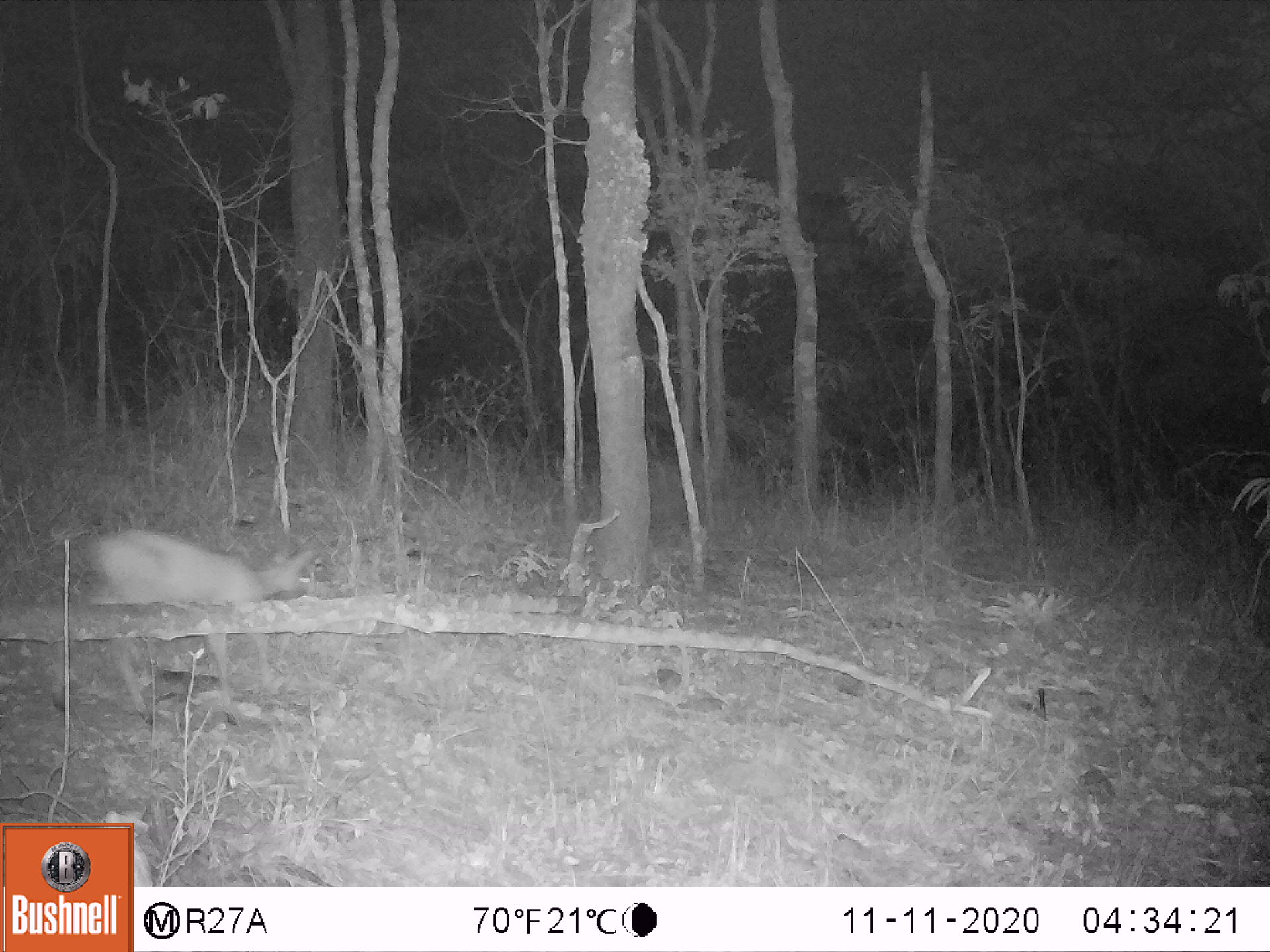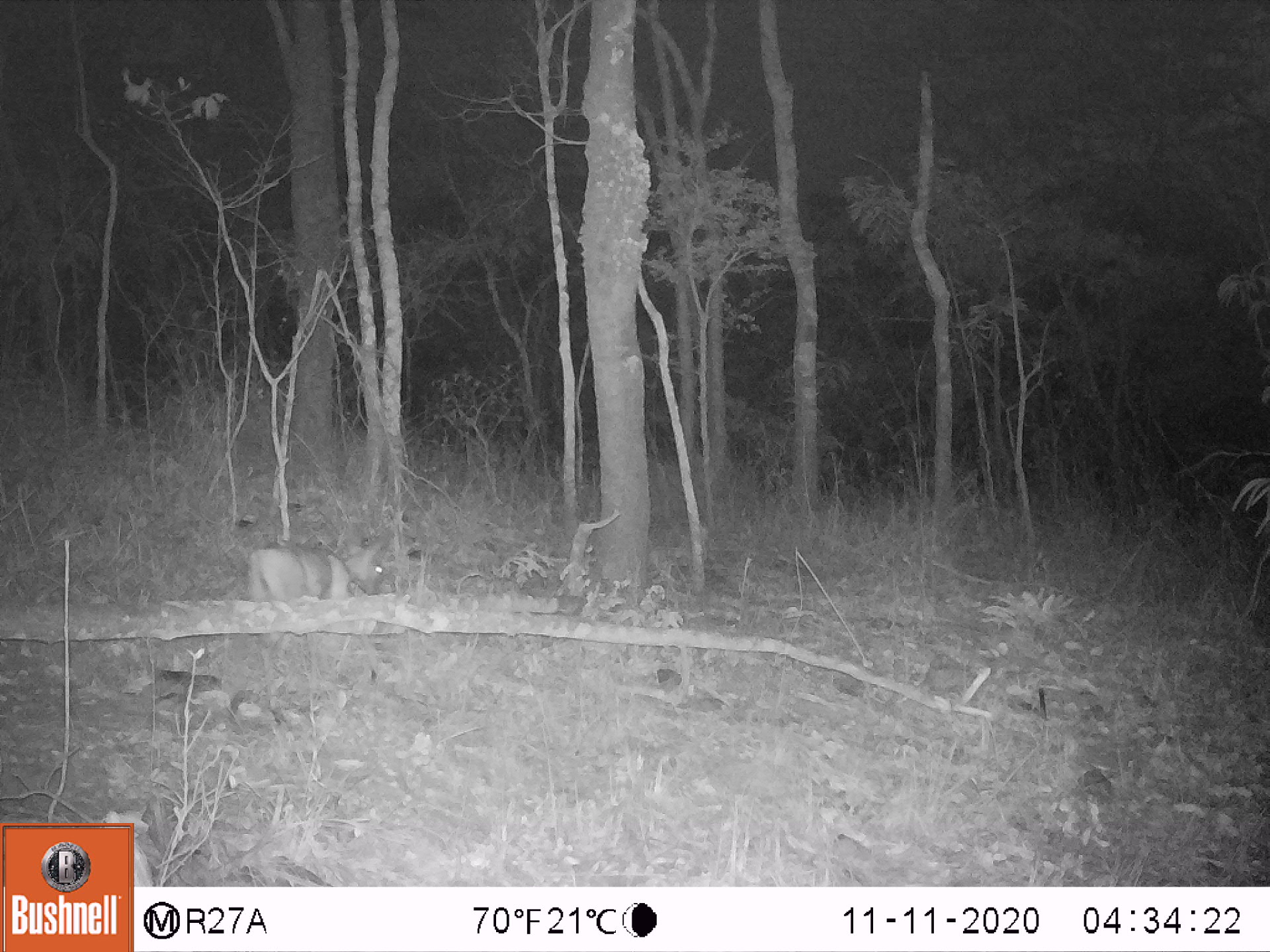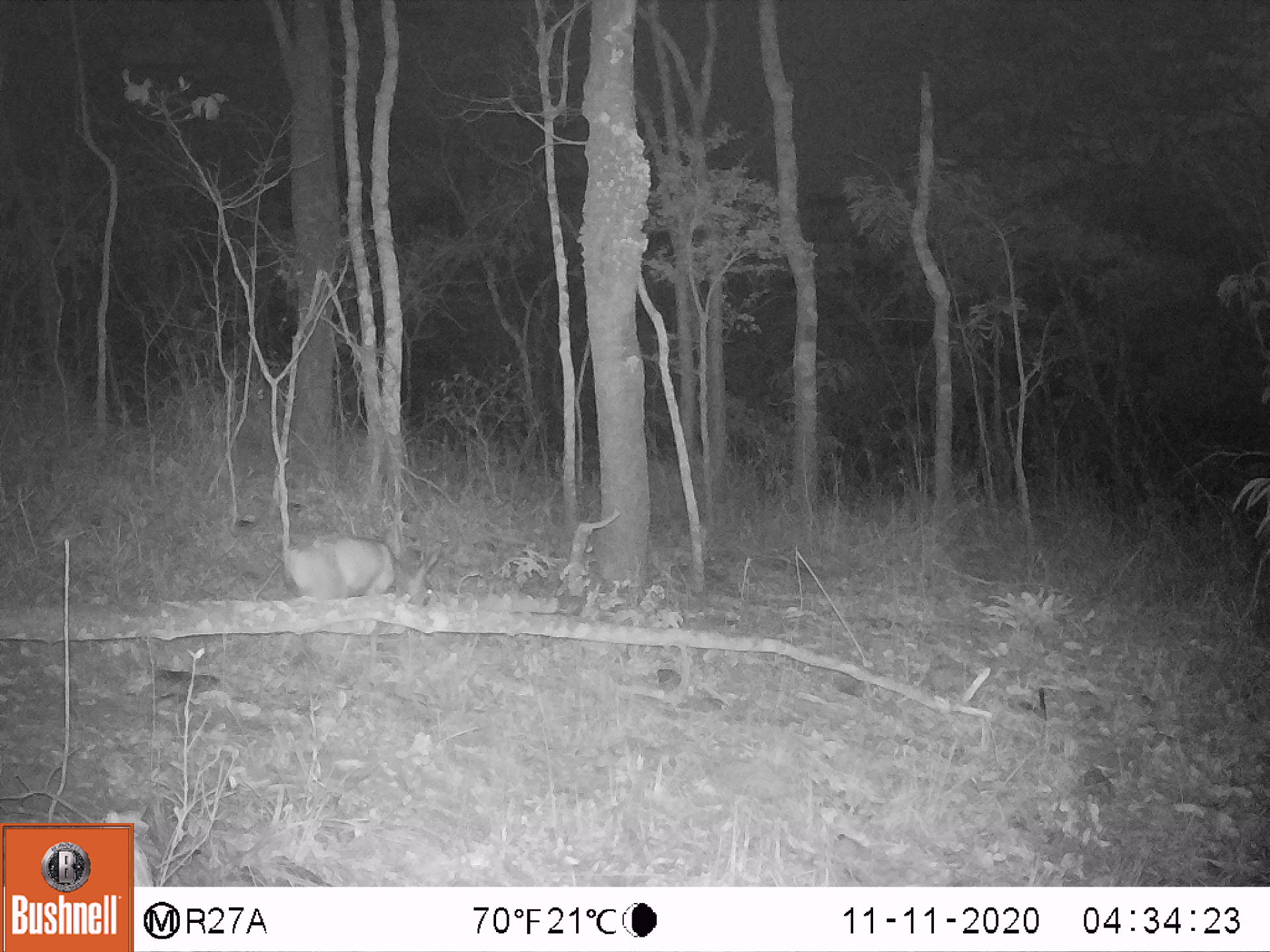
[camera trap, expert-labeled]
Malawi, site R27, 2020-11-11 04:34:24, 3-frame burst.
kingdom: Animalia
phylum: Chordata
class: Mammalia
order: Artiodactyla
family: Bovidae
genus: Sylvicapra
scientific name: Sylvicapra grimmia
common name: common duiker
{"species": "common duiker (Sylvicapra grimmia)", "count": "1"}